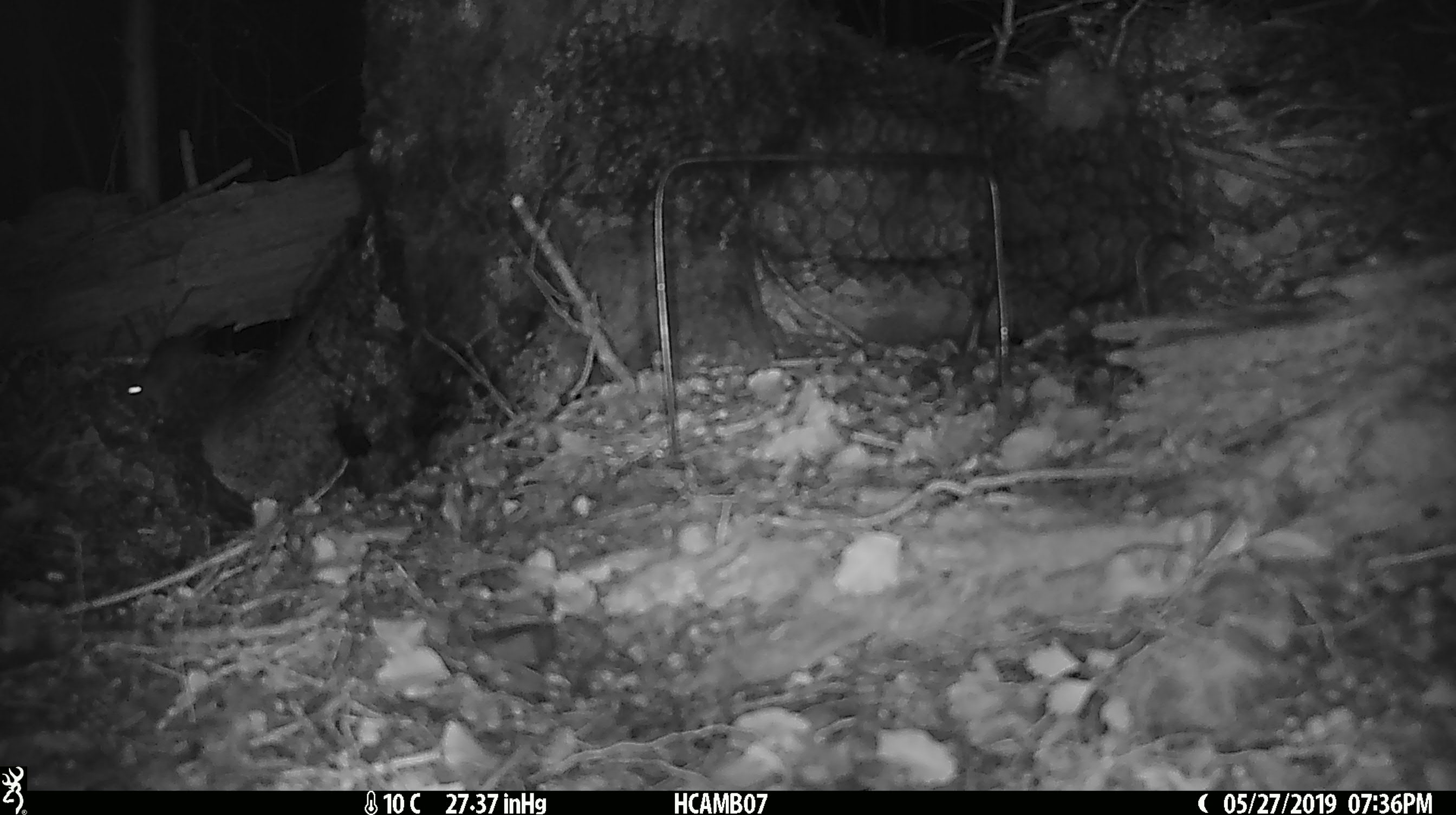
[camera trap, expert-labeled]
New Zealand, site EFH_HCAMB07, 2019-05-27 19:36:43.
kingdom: Animalia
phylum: Chordata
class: Mammalia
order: Rodentia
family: Muridae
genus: Mus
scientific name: Mus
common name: mouse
Mouse (Mus).